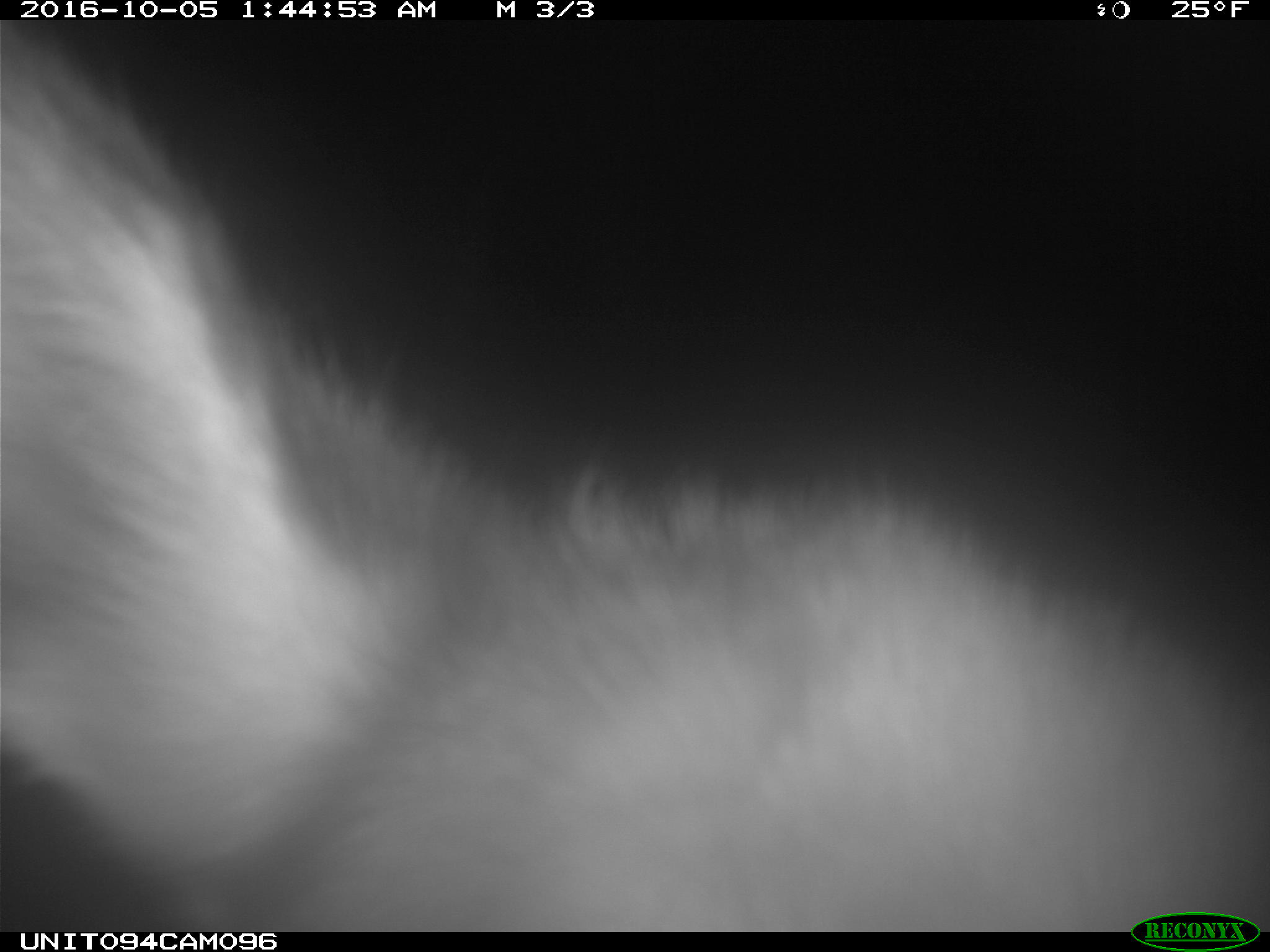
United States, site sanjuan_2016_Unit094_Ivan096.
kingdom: Animalia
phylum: Chordata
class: Mammalia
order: Artiodactyla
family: Cervidae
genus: Cervus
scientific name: Cervus elaphus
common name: red deer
Cervus elaphus (red deer).